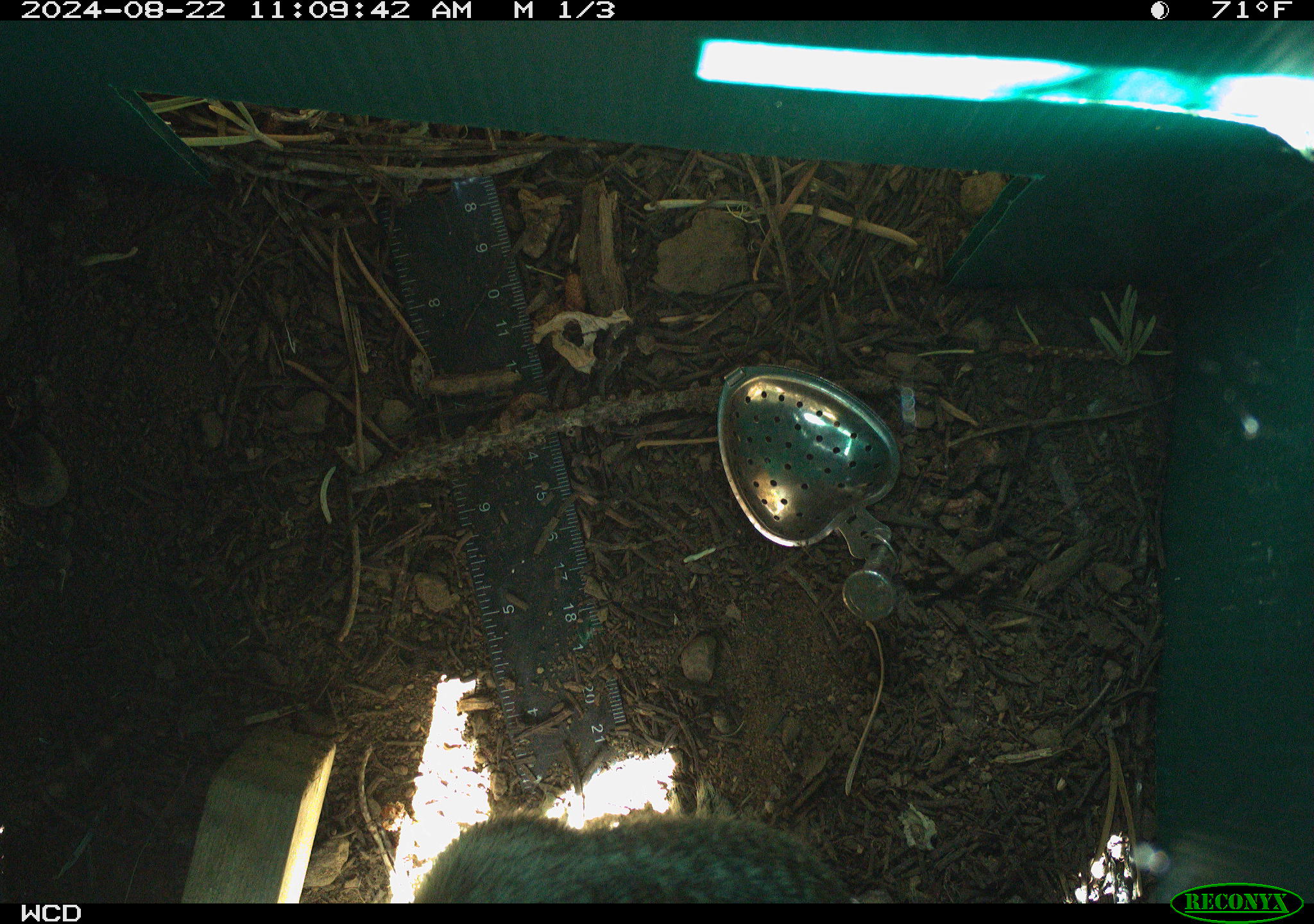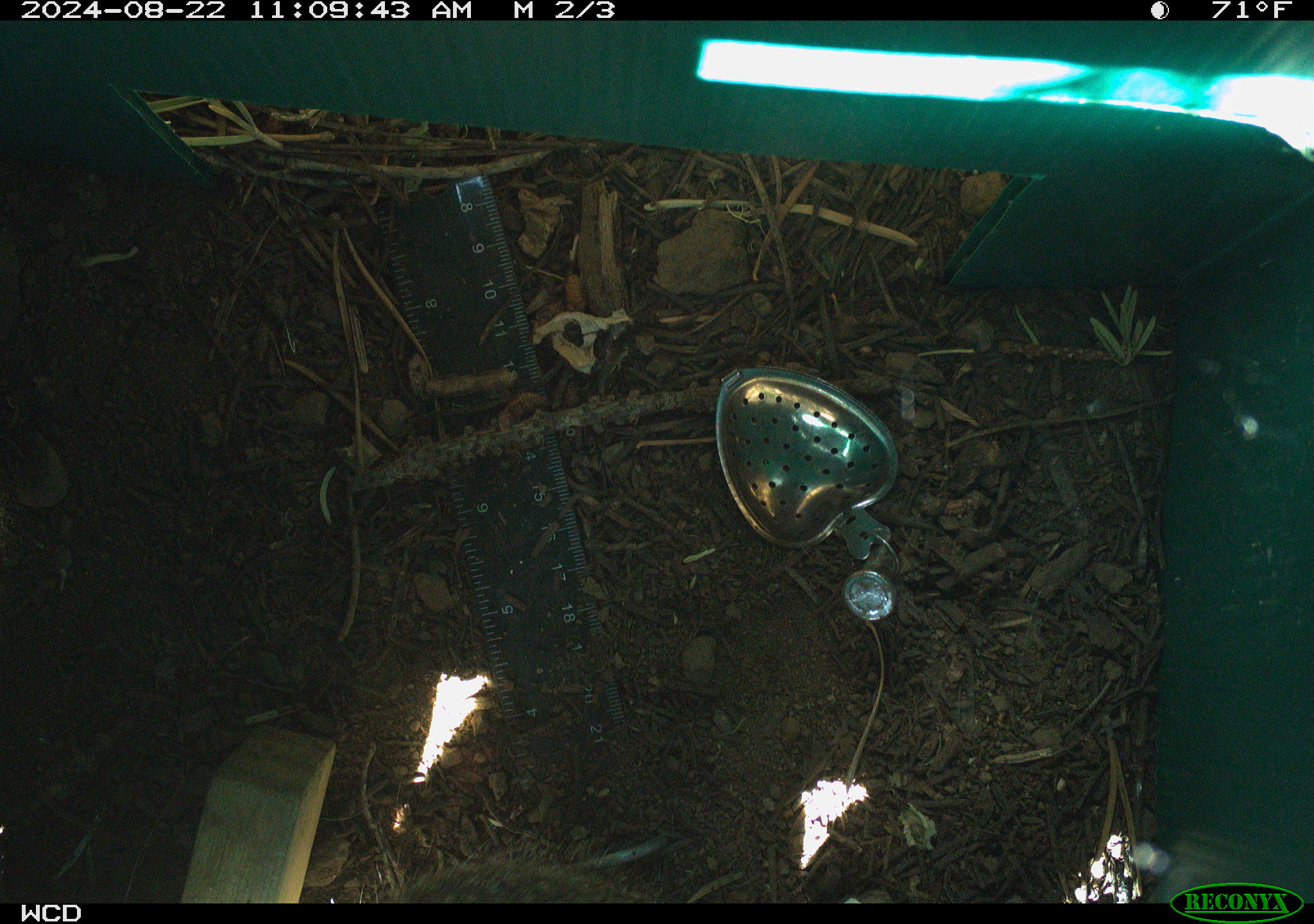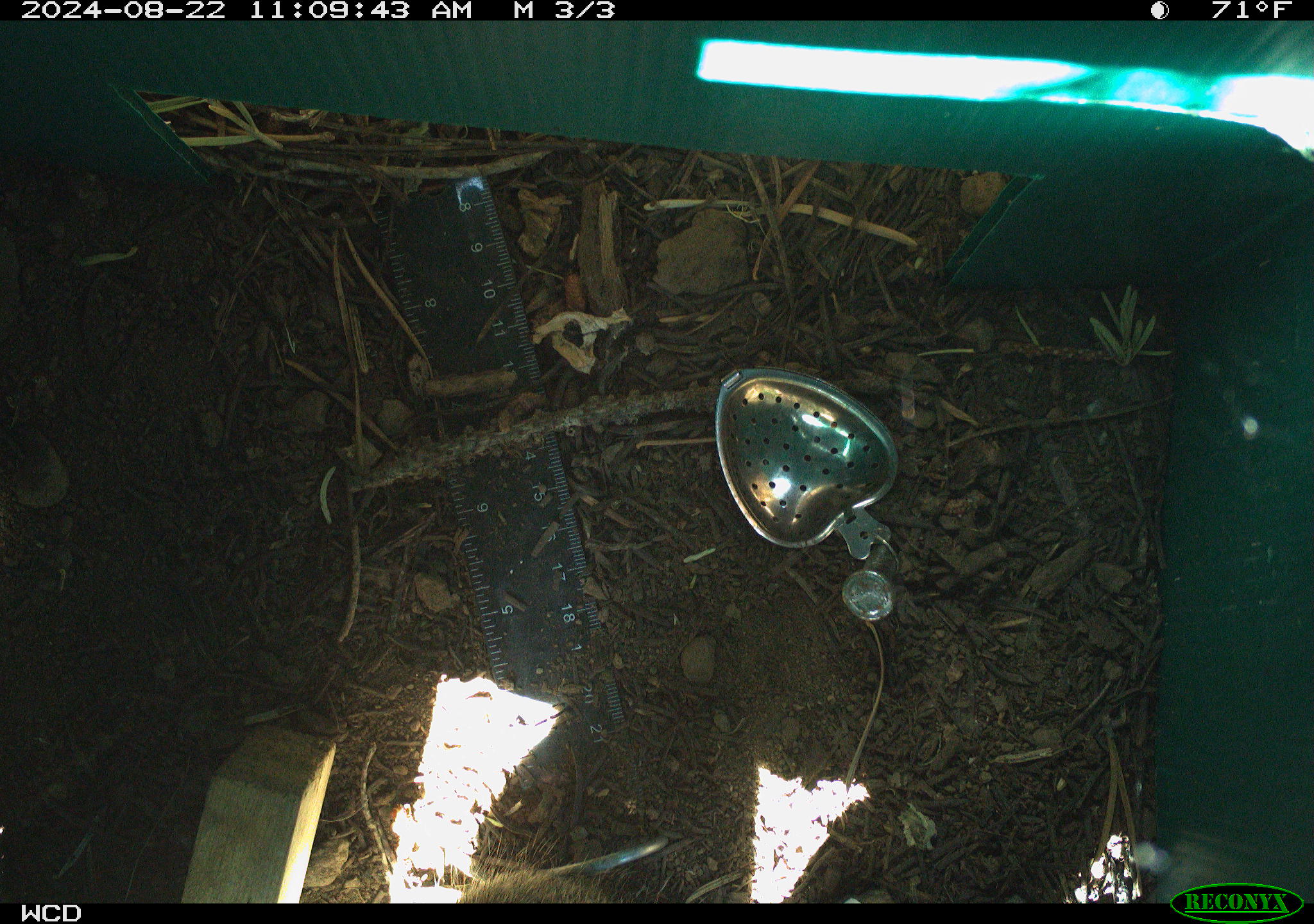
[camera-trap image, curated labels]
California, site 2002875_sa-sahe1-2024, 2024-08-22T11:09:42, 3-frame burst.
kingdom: Animalia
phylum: Chordata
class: Mammalia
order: Rodentia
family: Sciuridae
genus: Otospermophilus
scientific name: Otospermophilus beecheyi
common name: california ground squirrel